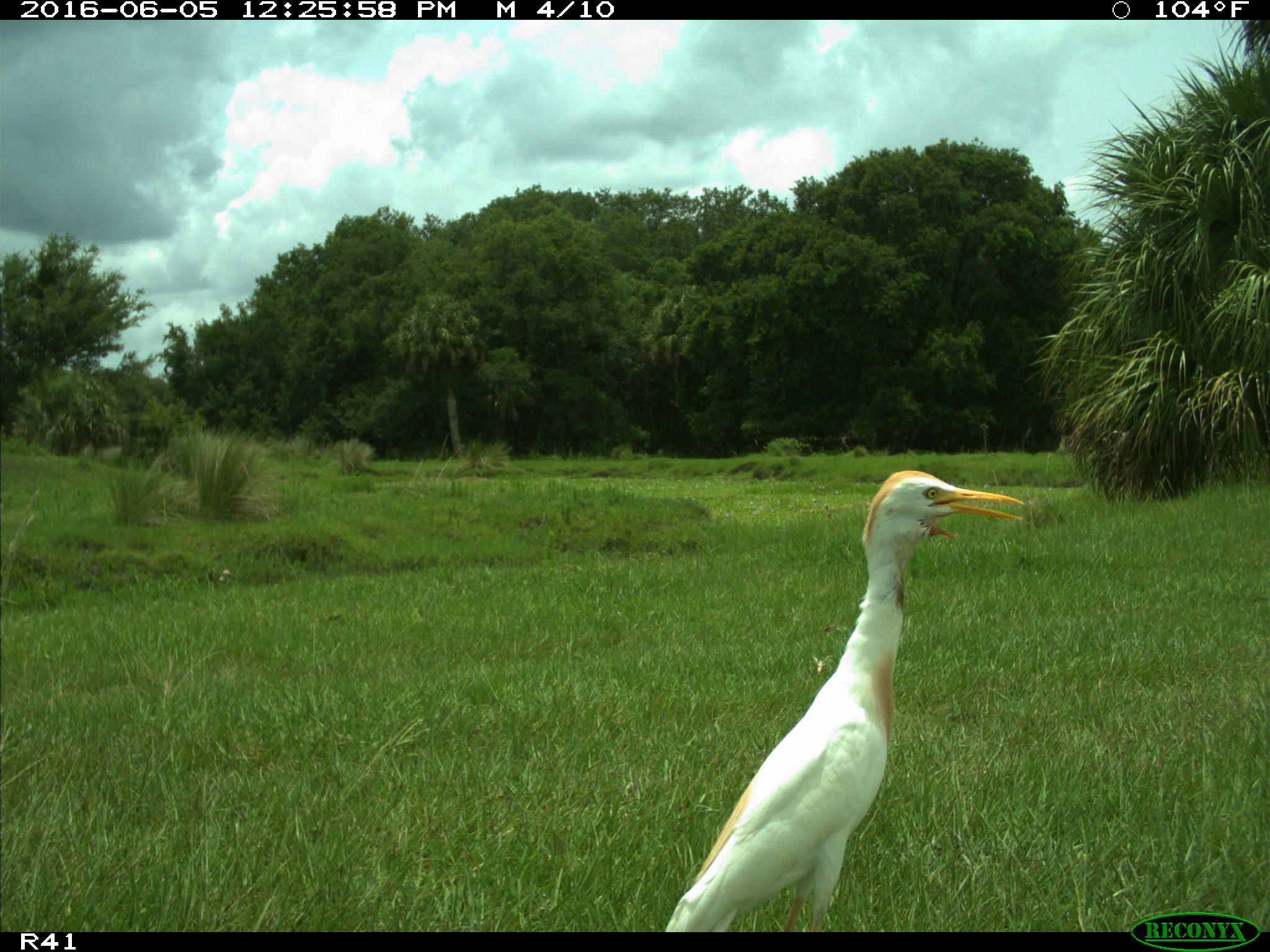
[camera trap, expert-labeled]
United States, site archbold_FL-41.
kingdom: Animalia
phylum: Chordata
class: Aves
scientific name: Aves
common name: birds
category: unidentified bird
Unidentified bird (birds) (Aves).